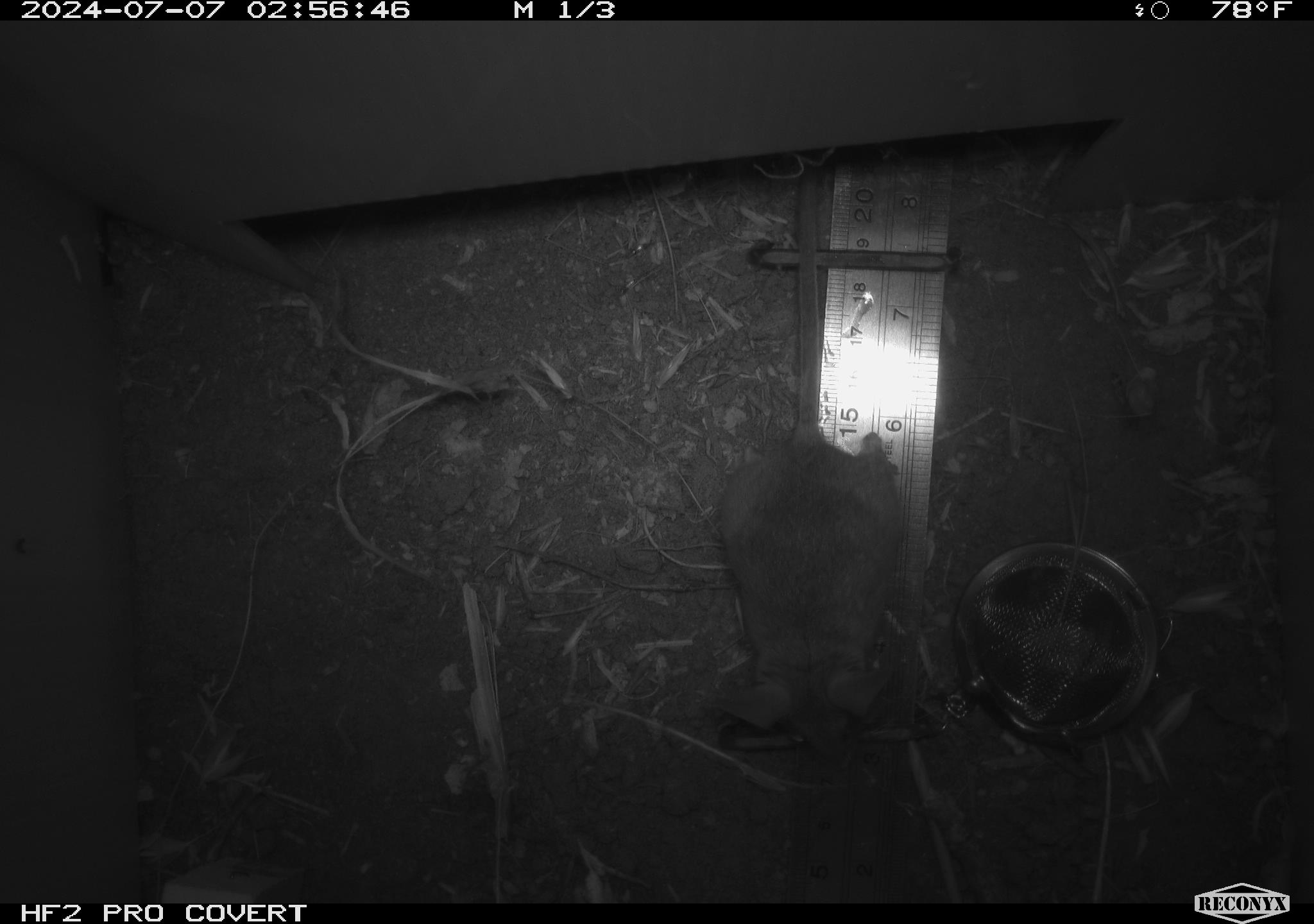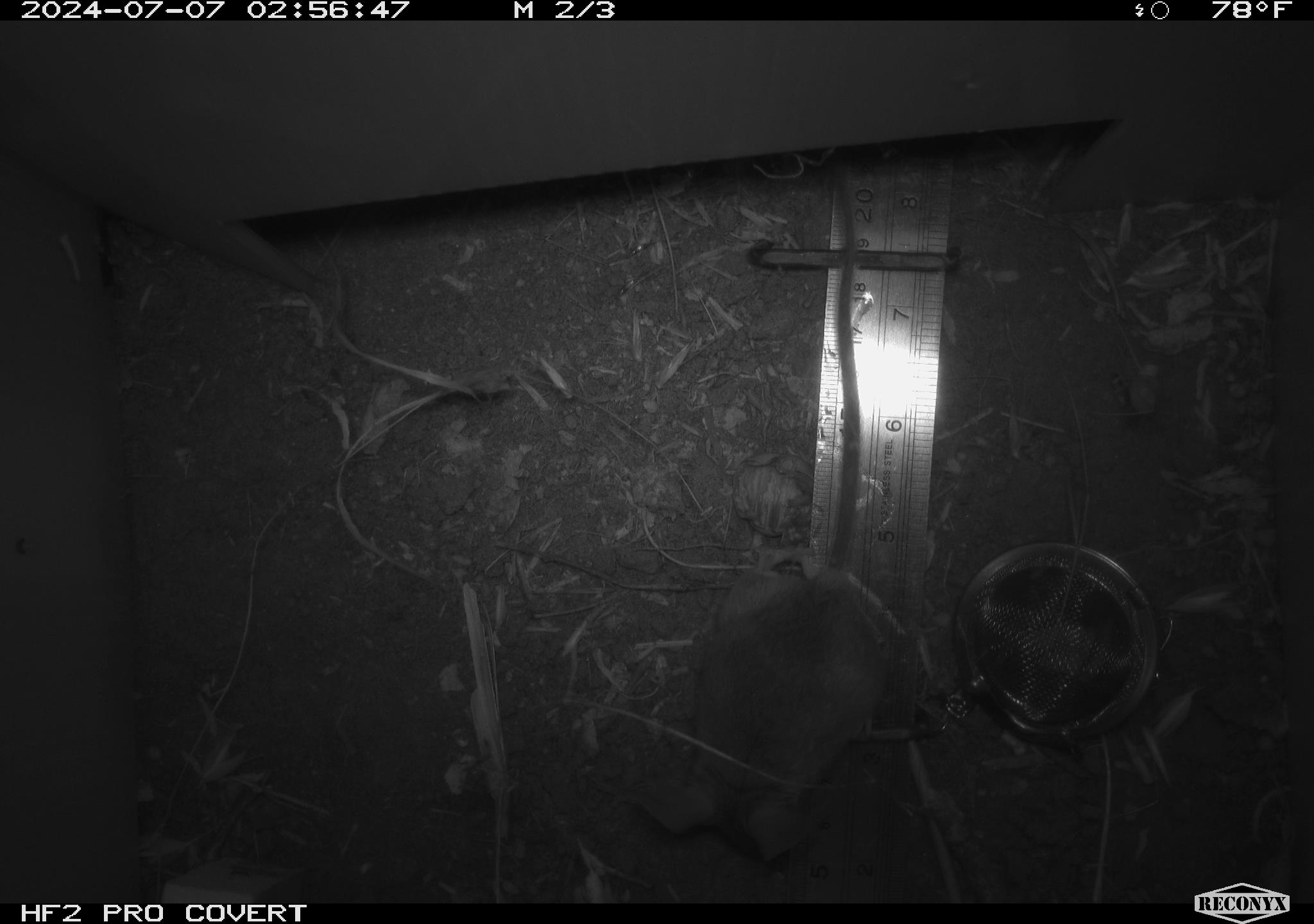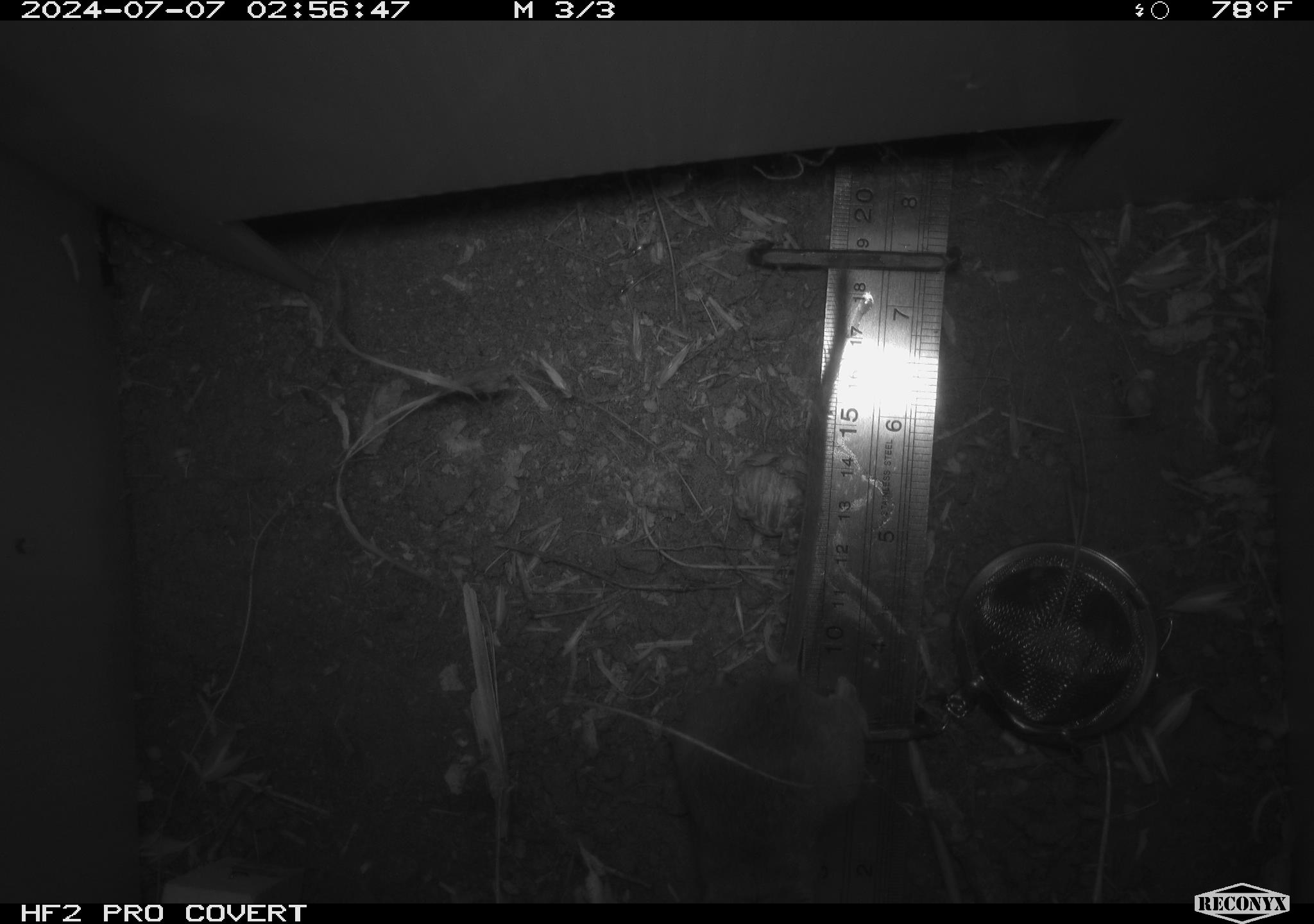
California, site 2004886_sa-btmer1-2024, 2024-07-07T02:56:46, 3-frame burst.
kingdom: Animalia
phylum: Chordata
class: Mammalia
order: Rodentia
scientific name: Rodentia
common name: mouse species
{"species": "mouse species (Rodentia)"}